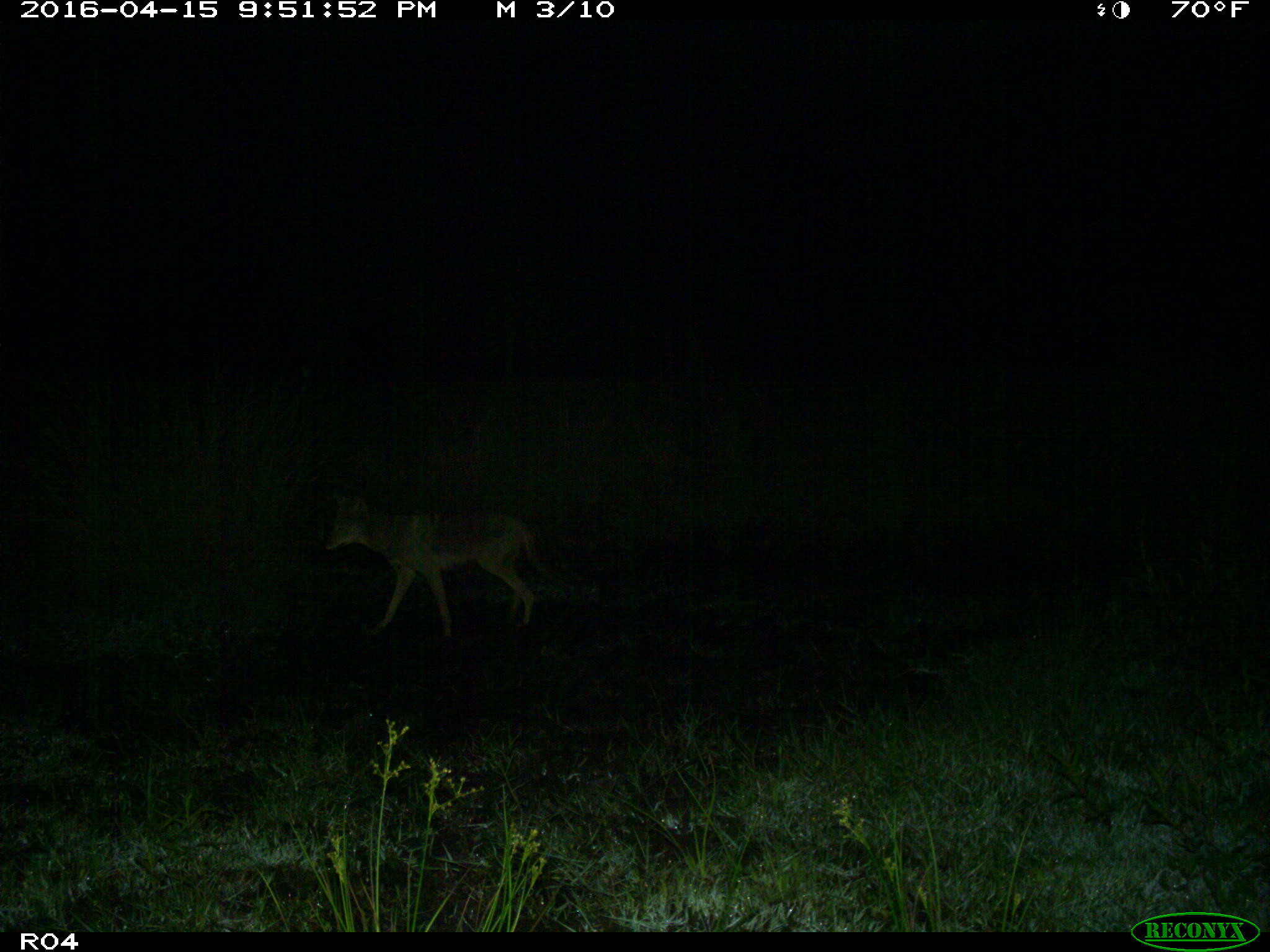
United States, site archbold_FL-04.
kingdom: Animalia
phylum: Chordata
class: Mammalia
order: Carnivora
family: Canidae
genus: Canis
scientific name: Canis latrans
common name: coyote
Canis latrans (coyote).